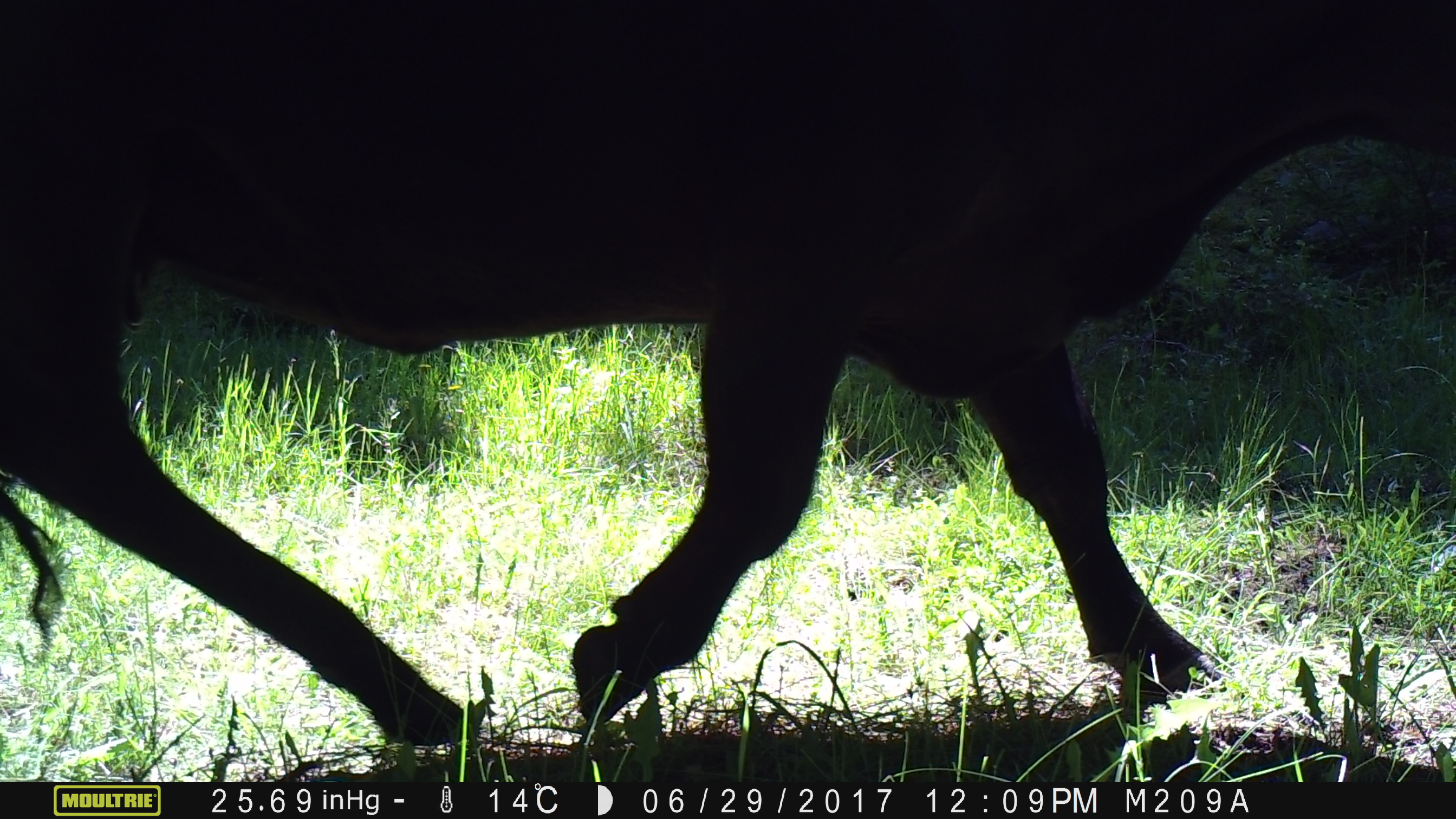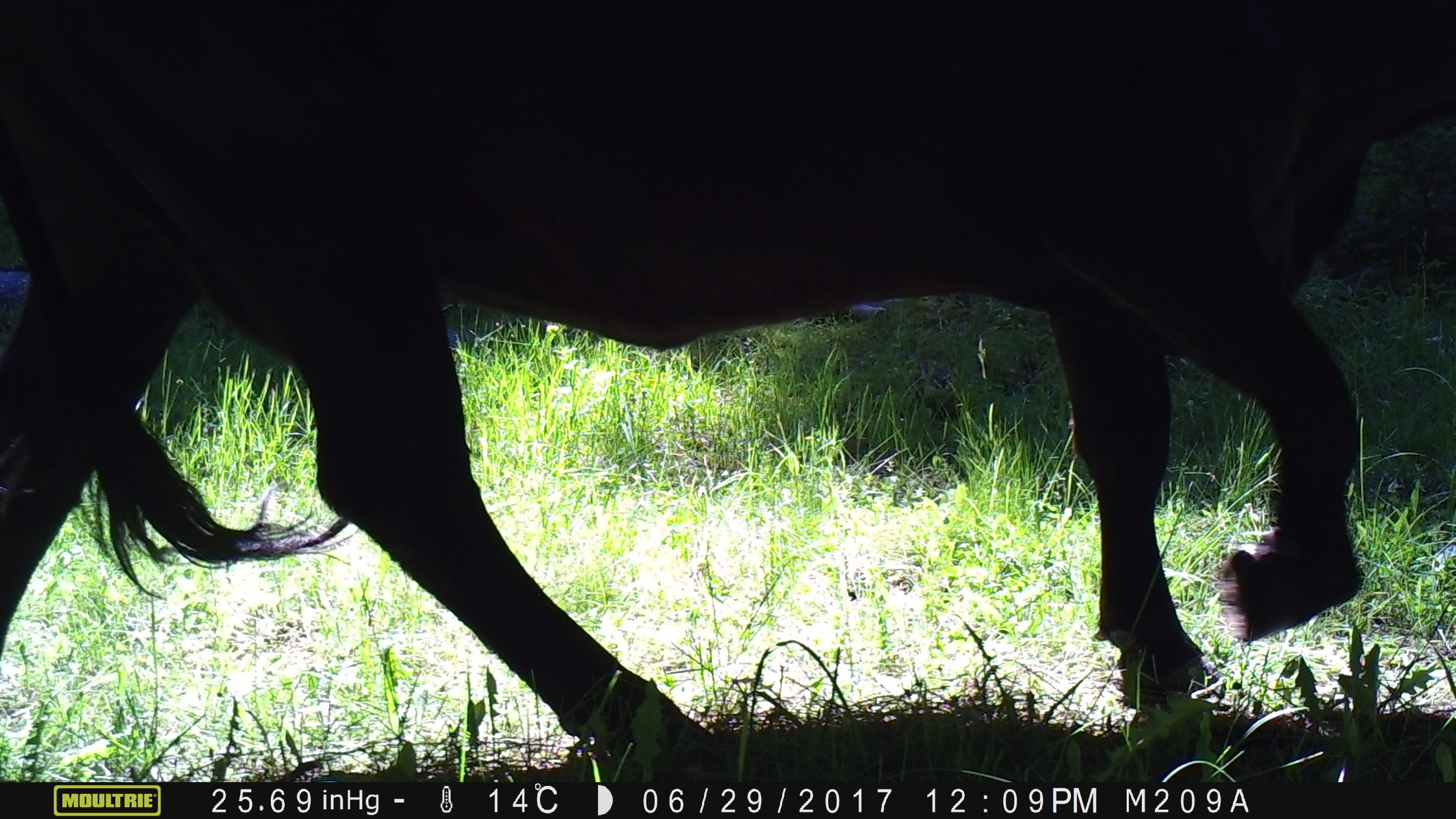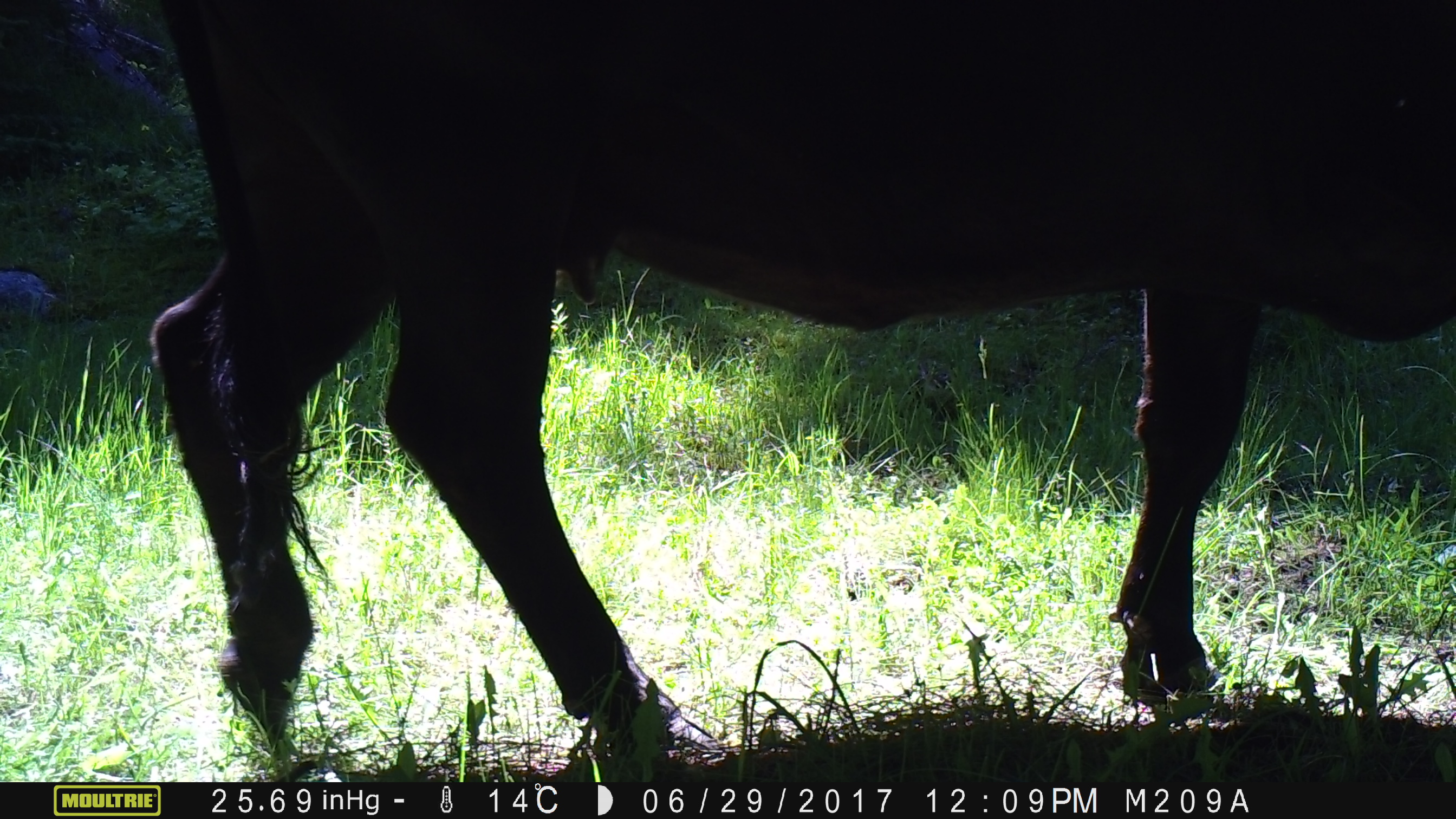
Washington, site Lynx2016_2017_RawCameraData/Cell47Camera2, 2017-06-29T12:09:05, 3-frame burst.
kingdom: Animalia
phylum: Chordata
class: Mammalia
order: Artiodactyla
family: Bovidae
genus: Bos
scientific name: Bos taurus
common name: domestic cattle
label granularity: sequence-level